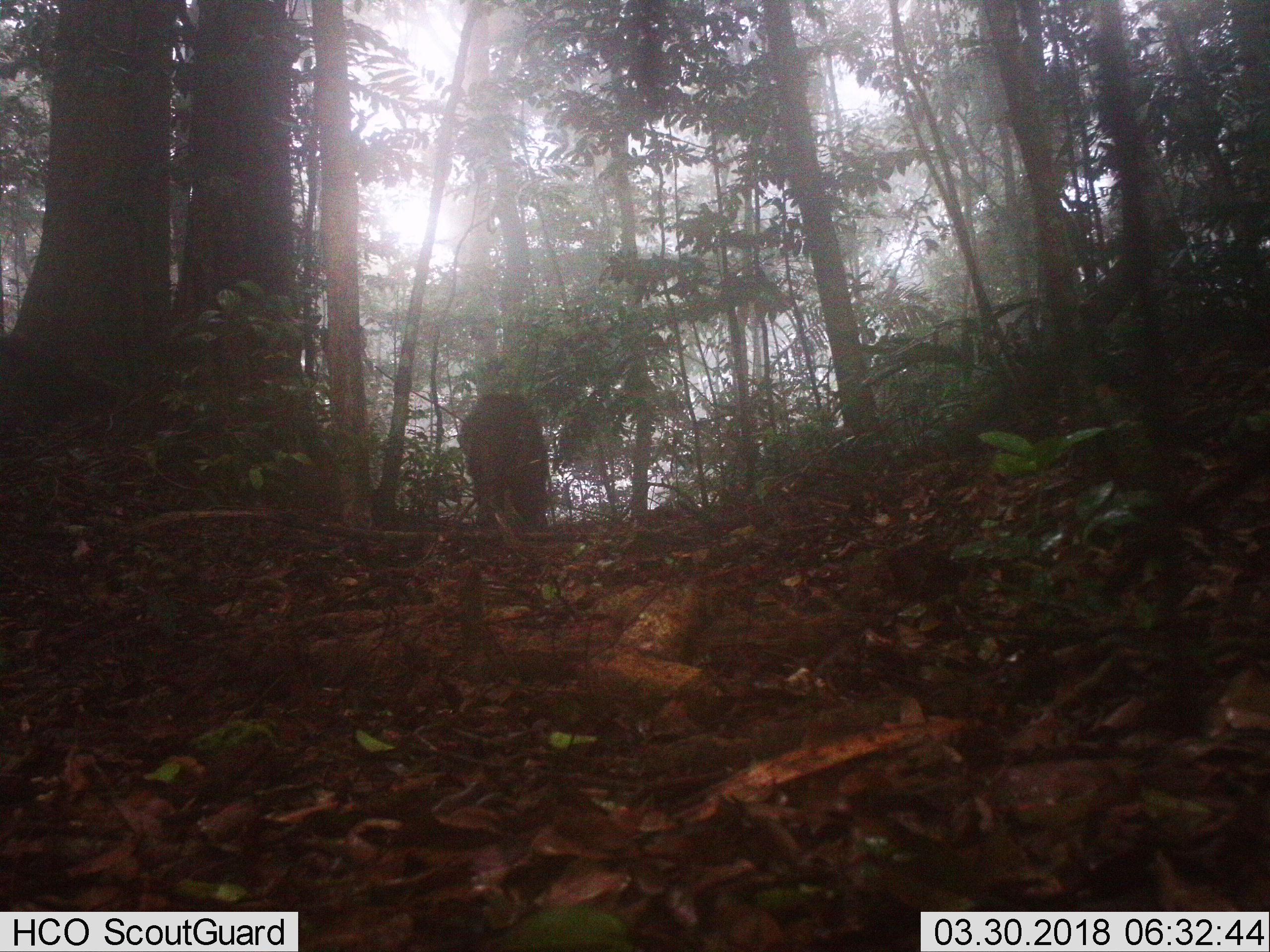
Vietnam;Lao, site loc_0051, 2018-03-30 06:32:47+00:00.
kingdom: Animalia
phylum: Chordata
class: Mammalia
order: Artiodactyla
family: Suidae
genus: Sus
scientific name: Sus scrofa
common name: eurasian wild pig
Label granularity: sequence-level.